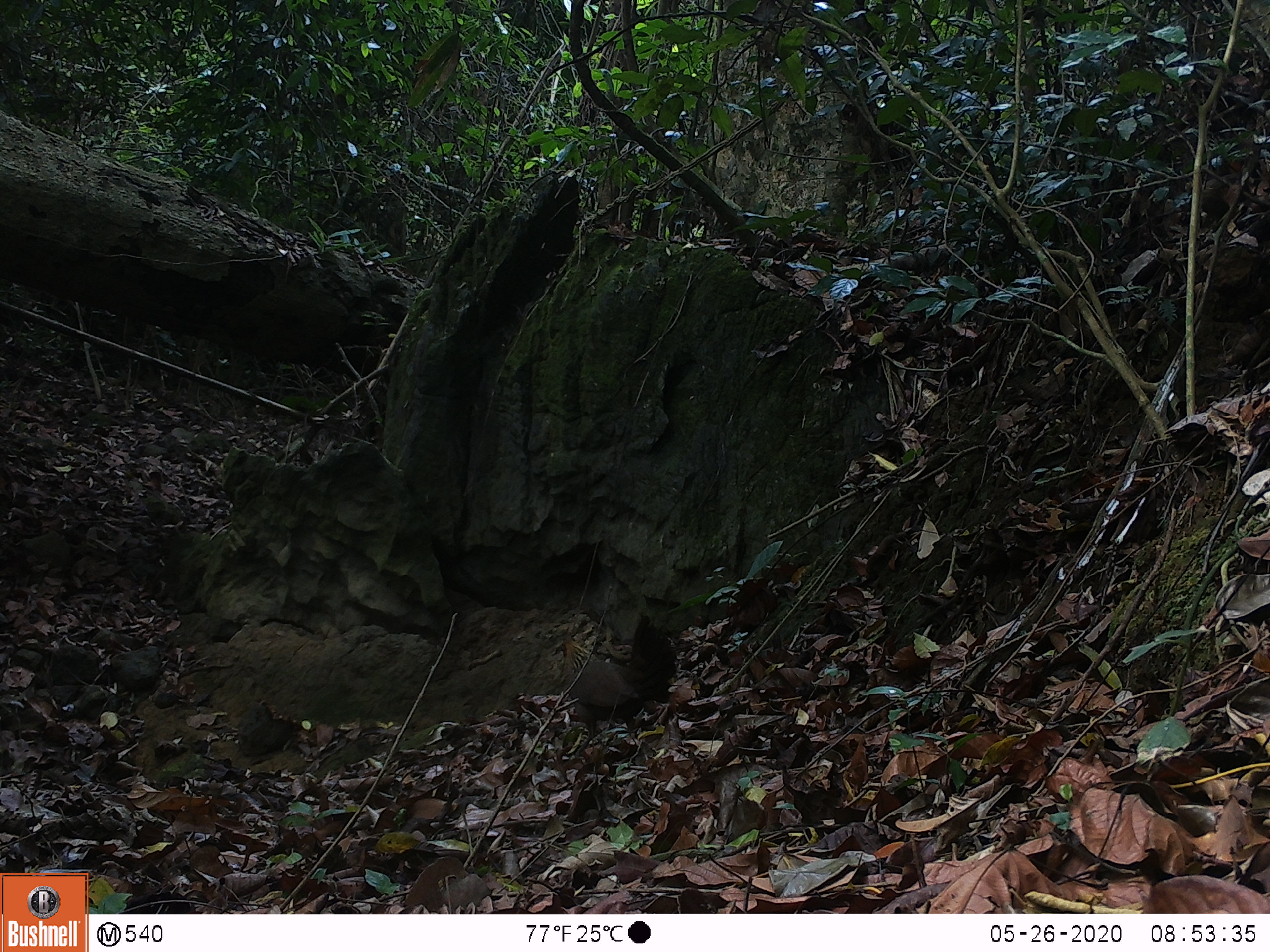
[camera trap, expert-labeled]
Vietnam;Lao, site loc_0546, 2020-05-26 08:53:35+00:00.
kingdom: Animalia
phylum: Chordata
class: Aves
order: Galliformes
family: Phasianidae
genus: Gallus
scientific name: Gallus gallus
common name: red junglefowl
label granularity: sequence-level